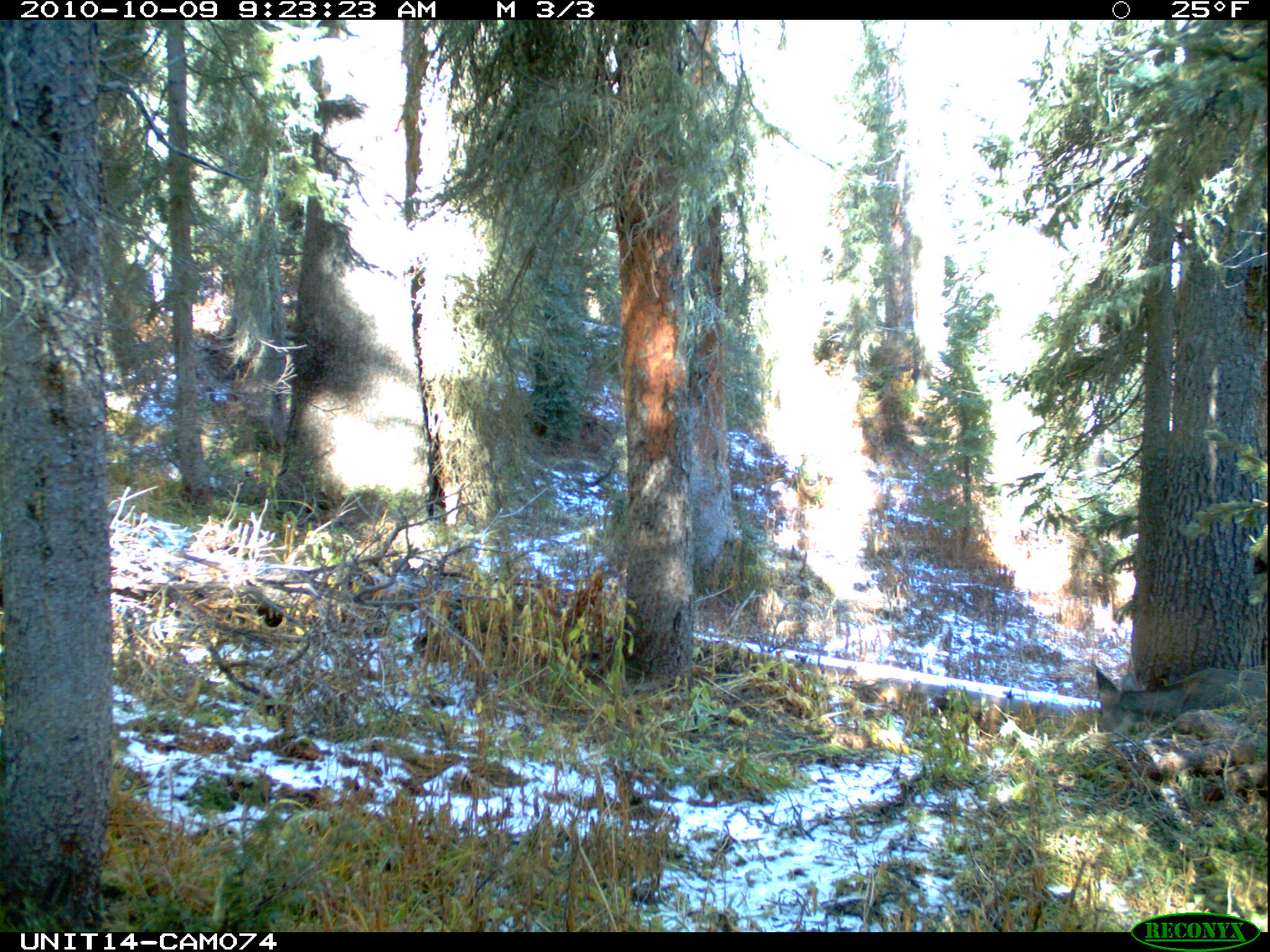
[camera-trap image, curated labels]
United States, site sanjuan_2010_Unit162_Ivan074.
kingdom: Animalia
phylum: Chordata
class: Mammalia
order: Artiodactyla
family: Cervidae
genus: Odocoileus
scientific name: Odocoileus hemionus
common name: mule deer